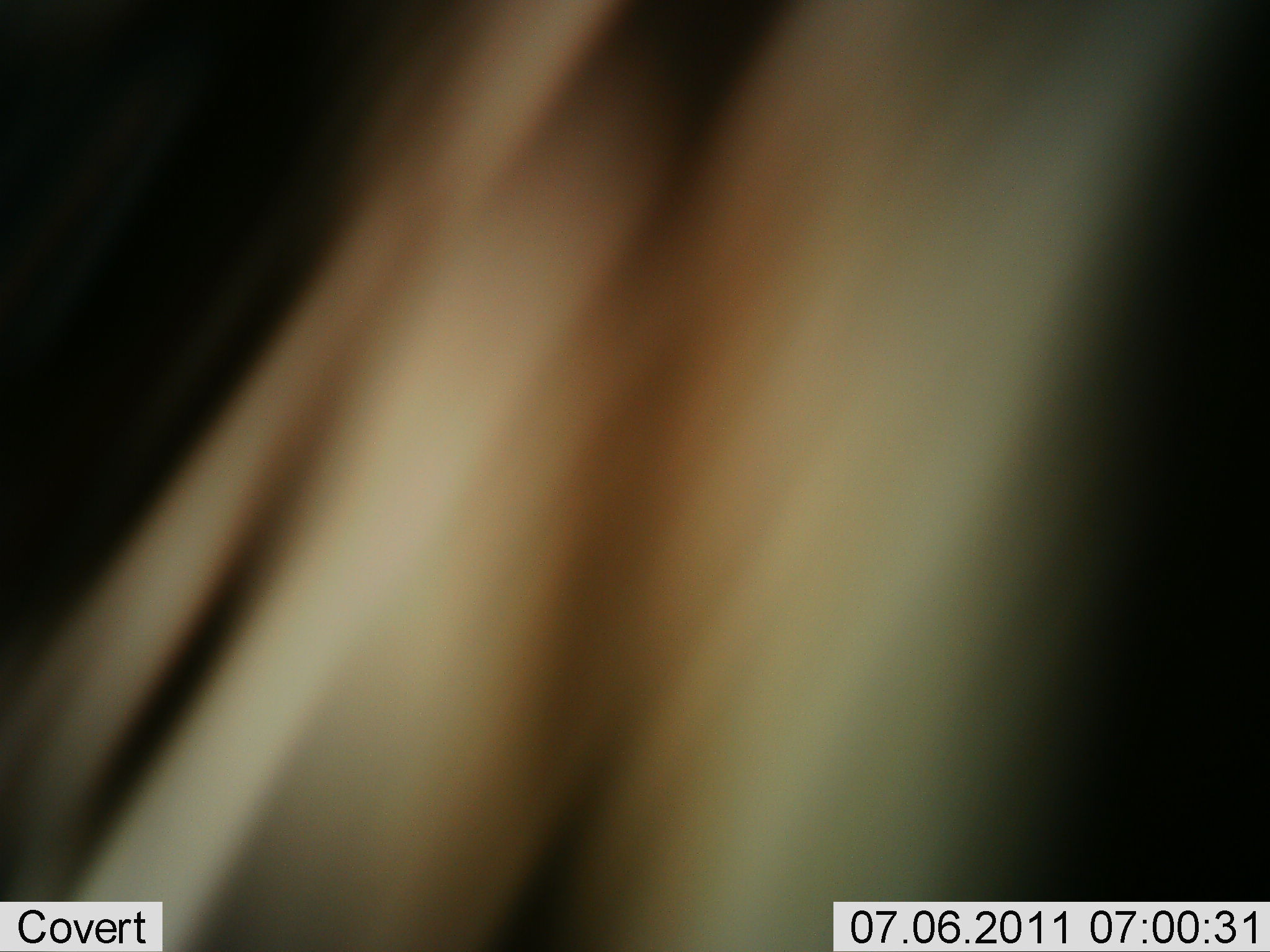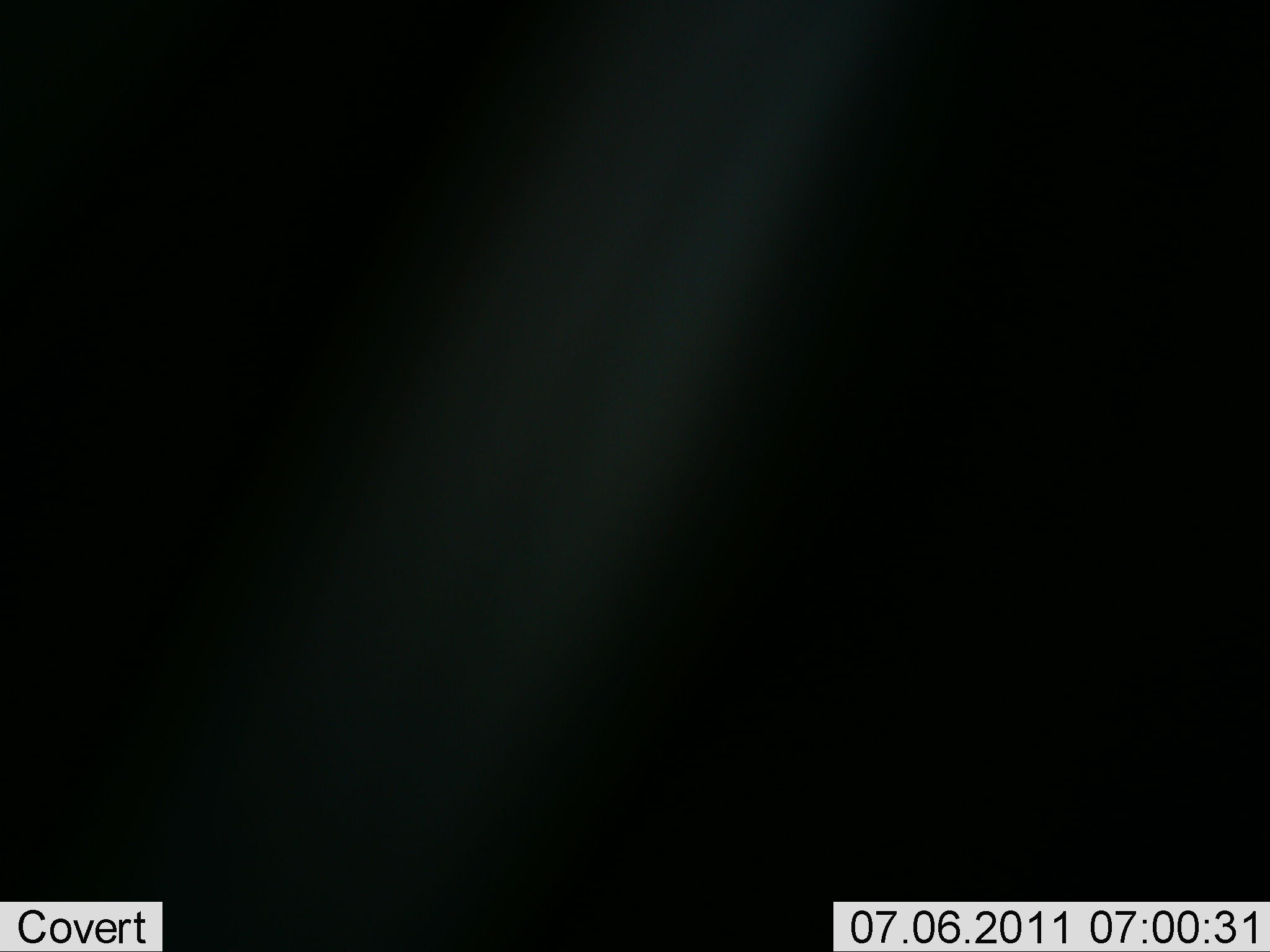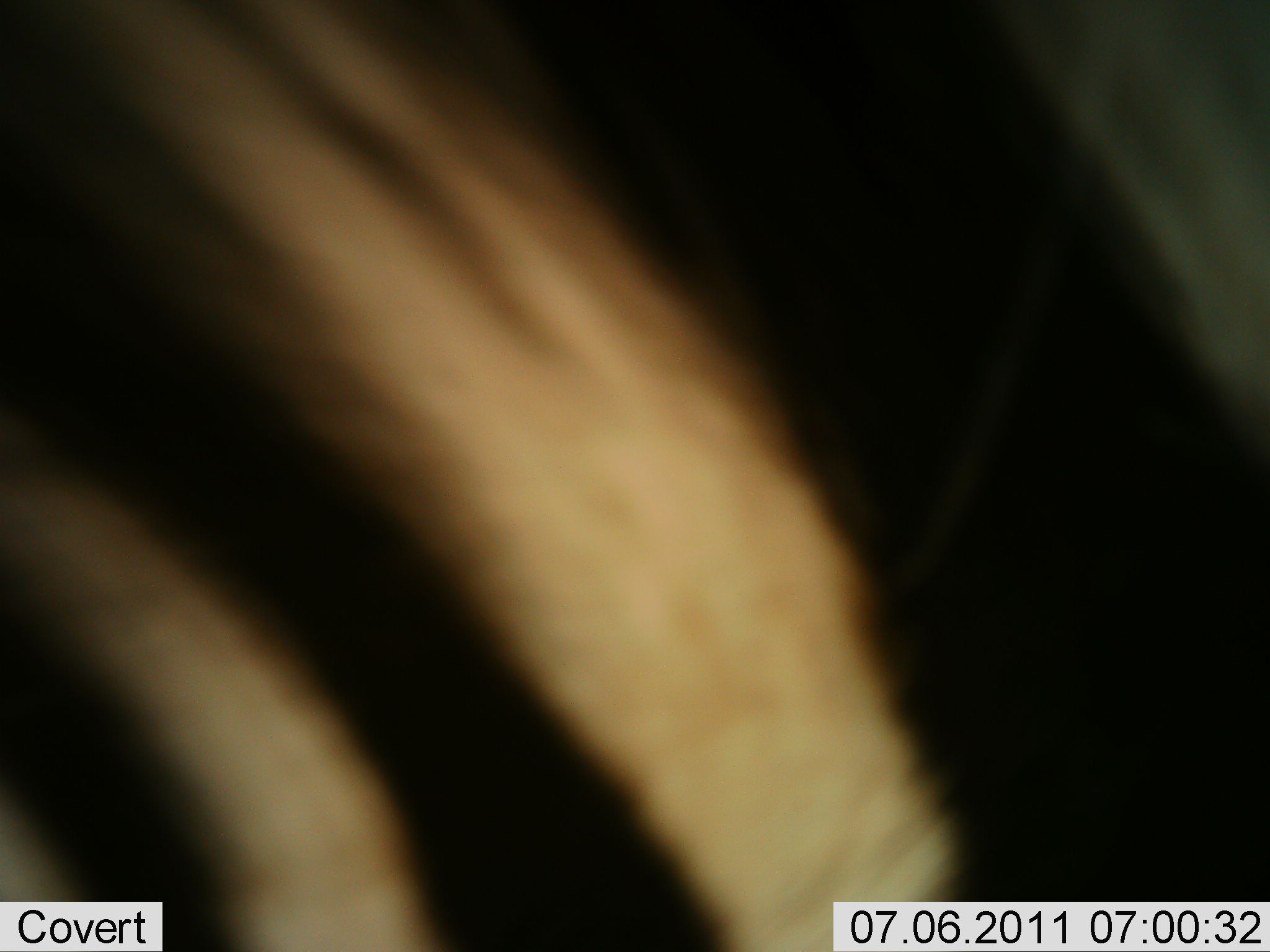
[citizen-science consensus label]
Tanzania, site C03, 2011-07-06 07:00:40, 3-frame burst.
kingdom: Animalia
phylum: Chordata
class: Mammalia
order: Perissodactyla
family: Equidae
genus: Equus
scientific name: Equus quagga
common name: plains zebra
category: zebra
Zebra (plains zebra) (Equus quagga), count 1. Behavior (volunteer vote fractions): standing 9%, resting 0%, moving 82%, interacting 9%. Young present (vote fraction): 0%. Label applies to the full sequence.